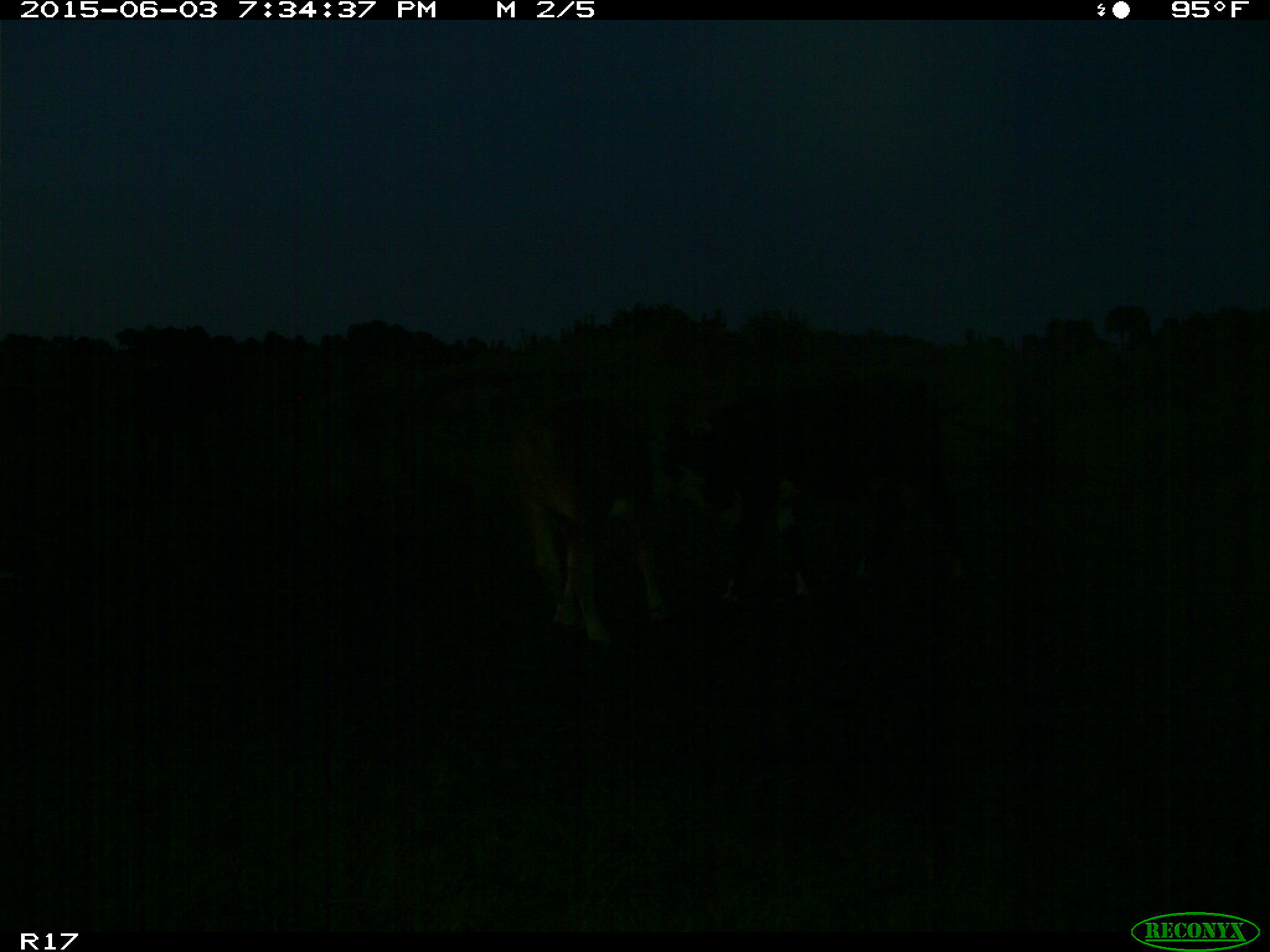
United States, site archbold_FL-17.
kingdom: Animalia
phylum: Chordata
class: Mammalia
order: Artiodactyla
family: Bovidae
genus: Bos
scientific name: Bos taurus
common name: domestic cow